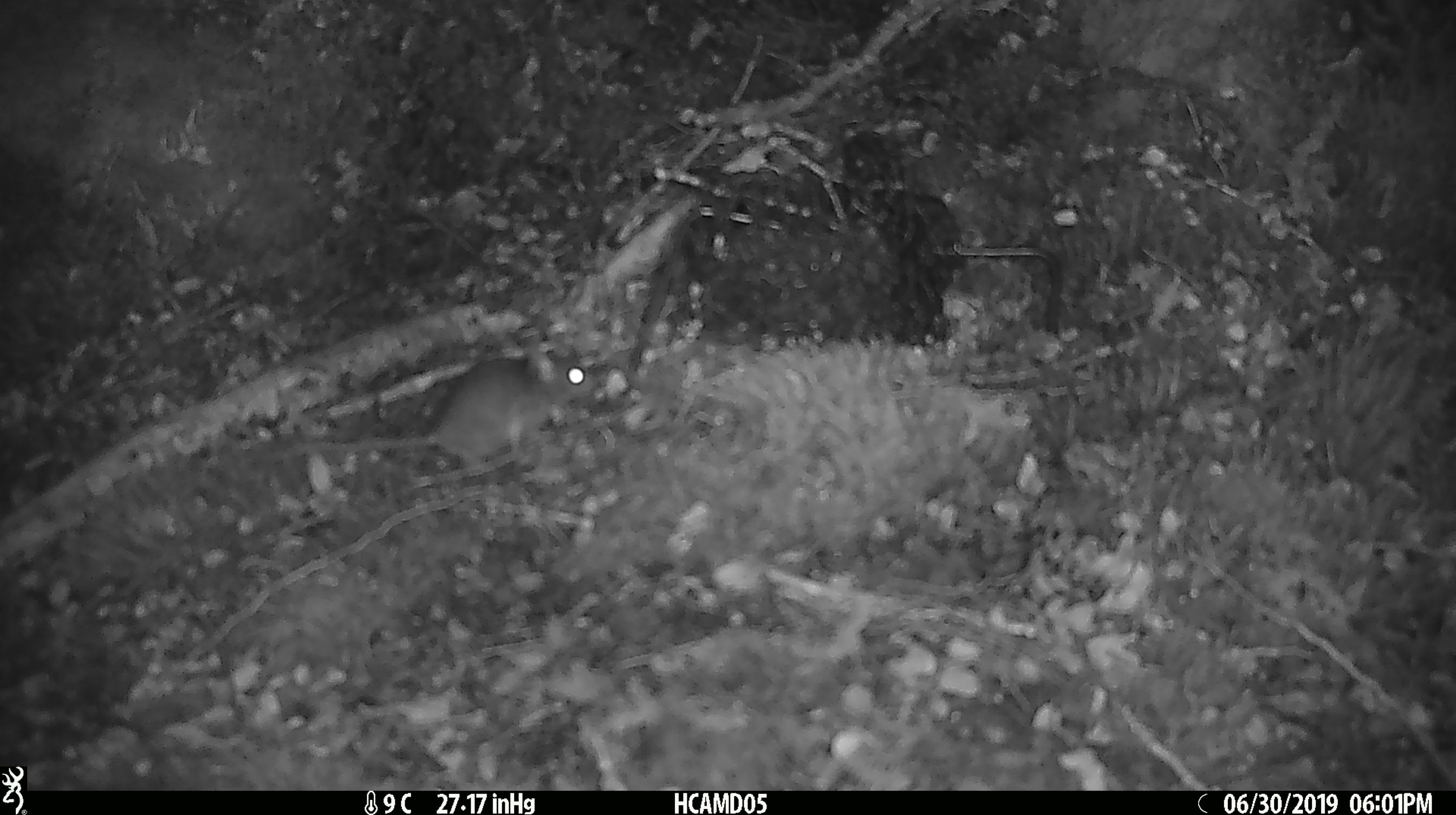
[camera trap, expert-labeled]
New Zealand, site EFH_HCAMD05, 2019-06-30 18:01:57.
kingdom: Animalia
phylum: Chordata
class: Mammalia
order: Rodentia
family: Muridae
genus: Mus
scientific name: Mus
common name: mouse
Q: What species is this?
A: Mouse (Mus).